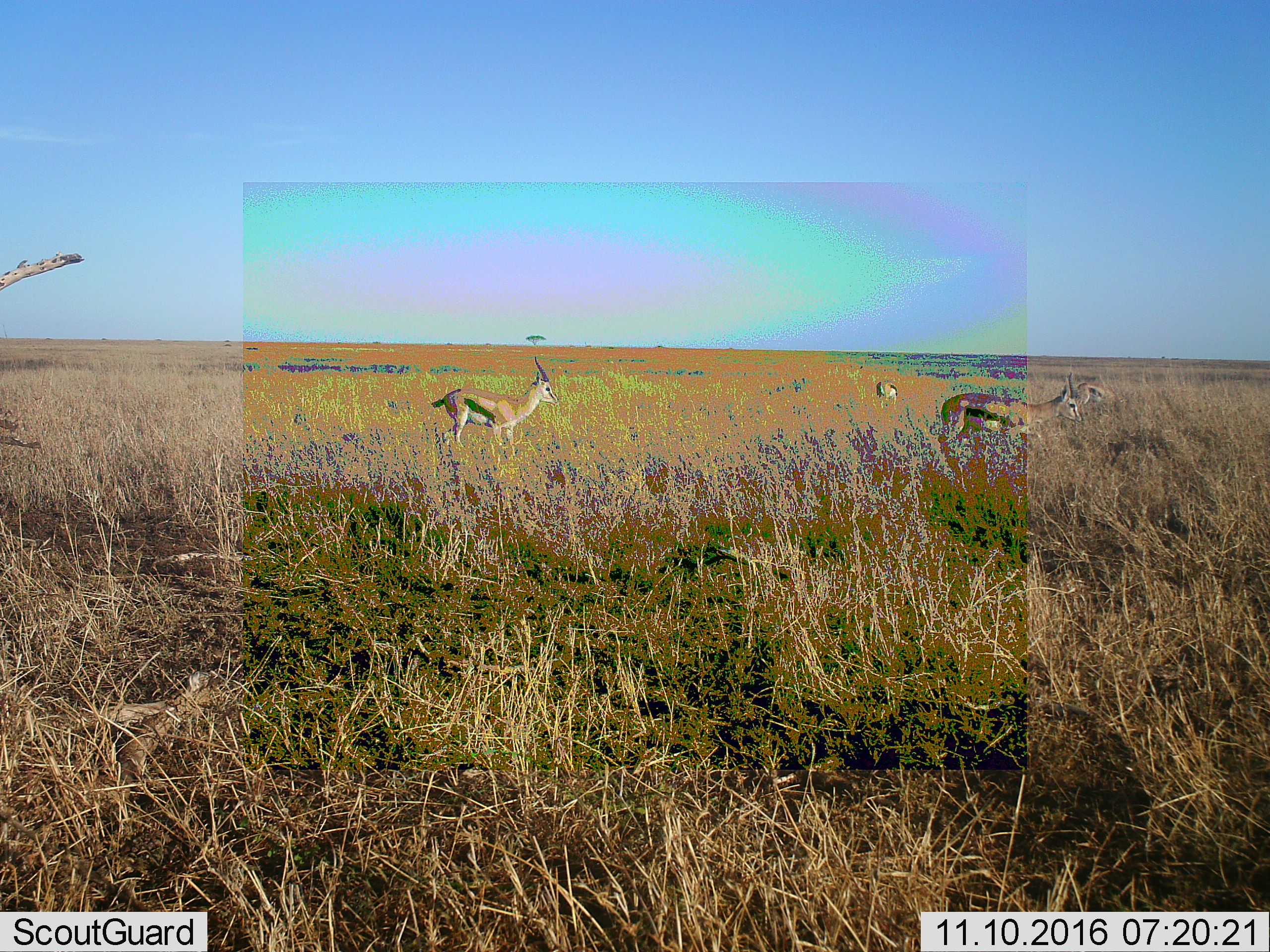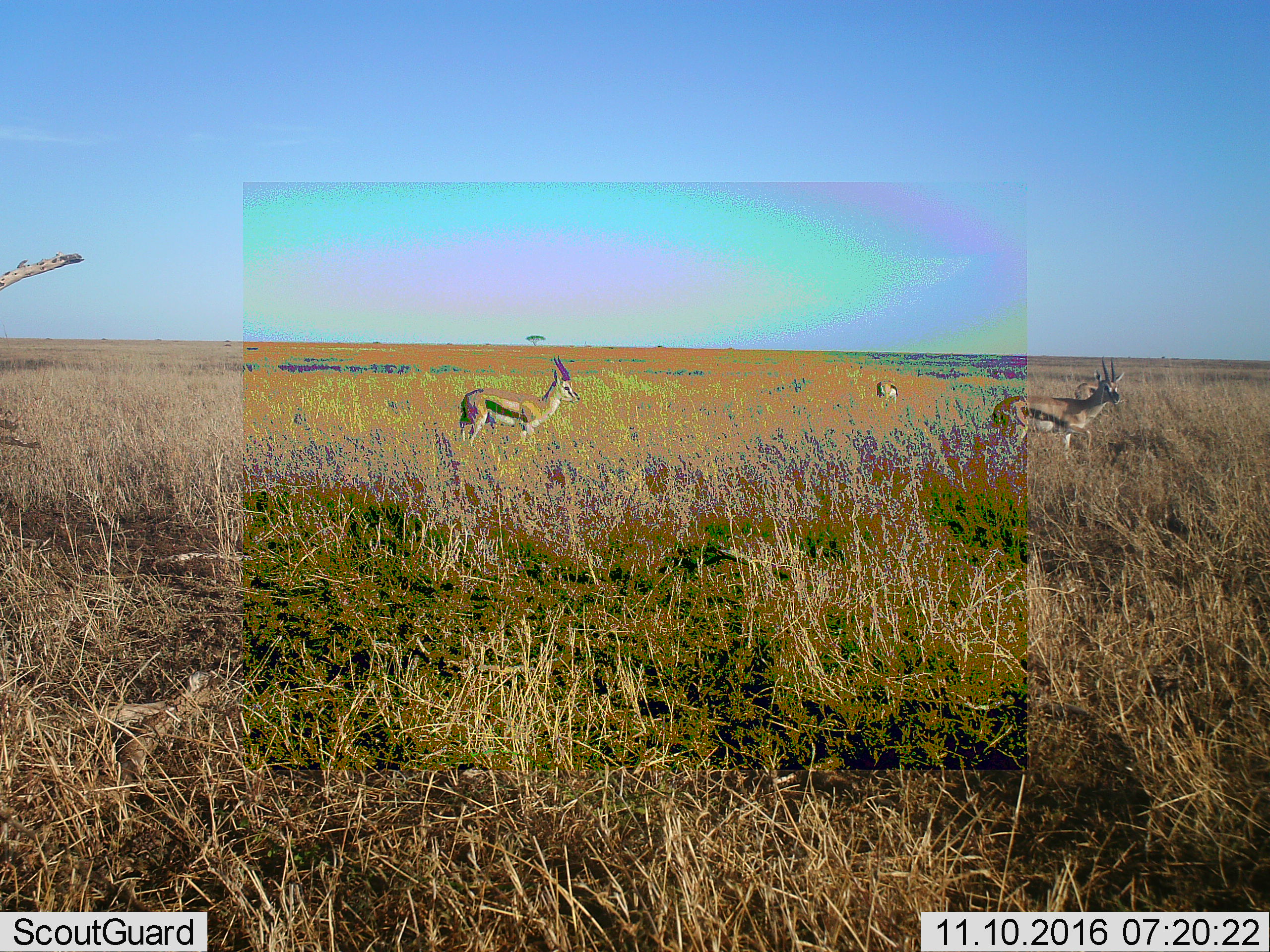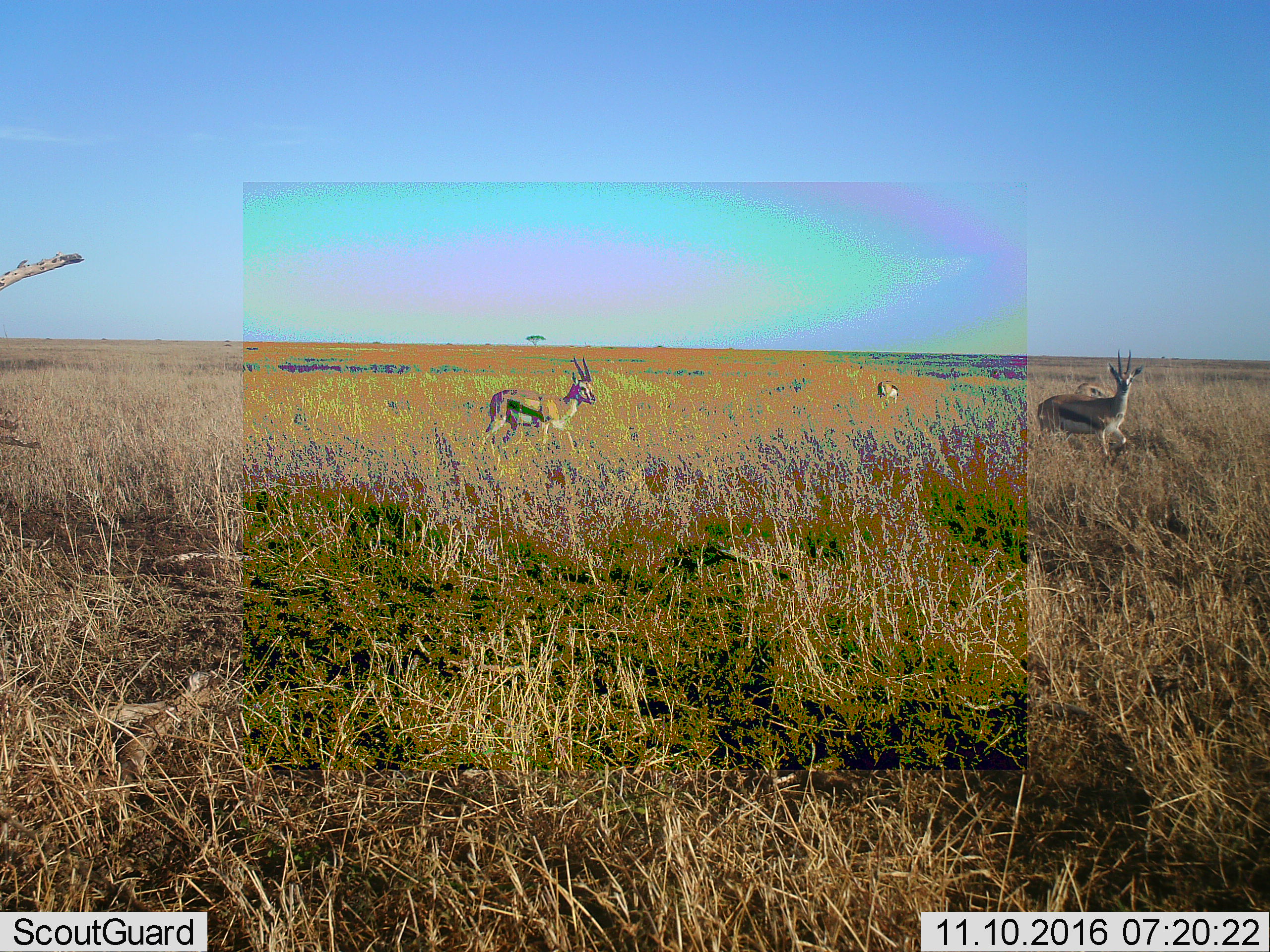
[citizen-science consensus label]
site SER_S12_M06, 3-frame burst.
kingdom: Animalia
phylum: Chordata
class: Mammalia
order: Artiodactyla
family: Bovidae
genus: Eudorcas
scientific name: Eudorcas thomsonii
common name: thomson's gazelle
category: gazellethomsons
Gazellethomsons (thomson's gazelle) (Eudorcas thomsonii), count 4. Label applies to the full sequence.